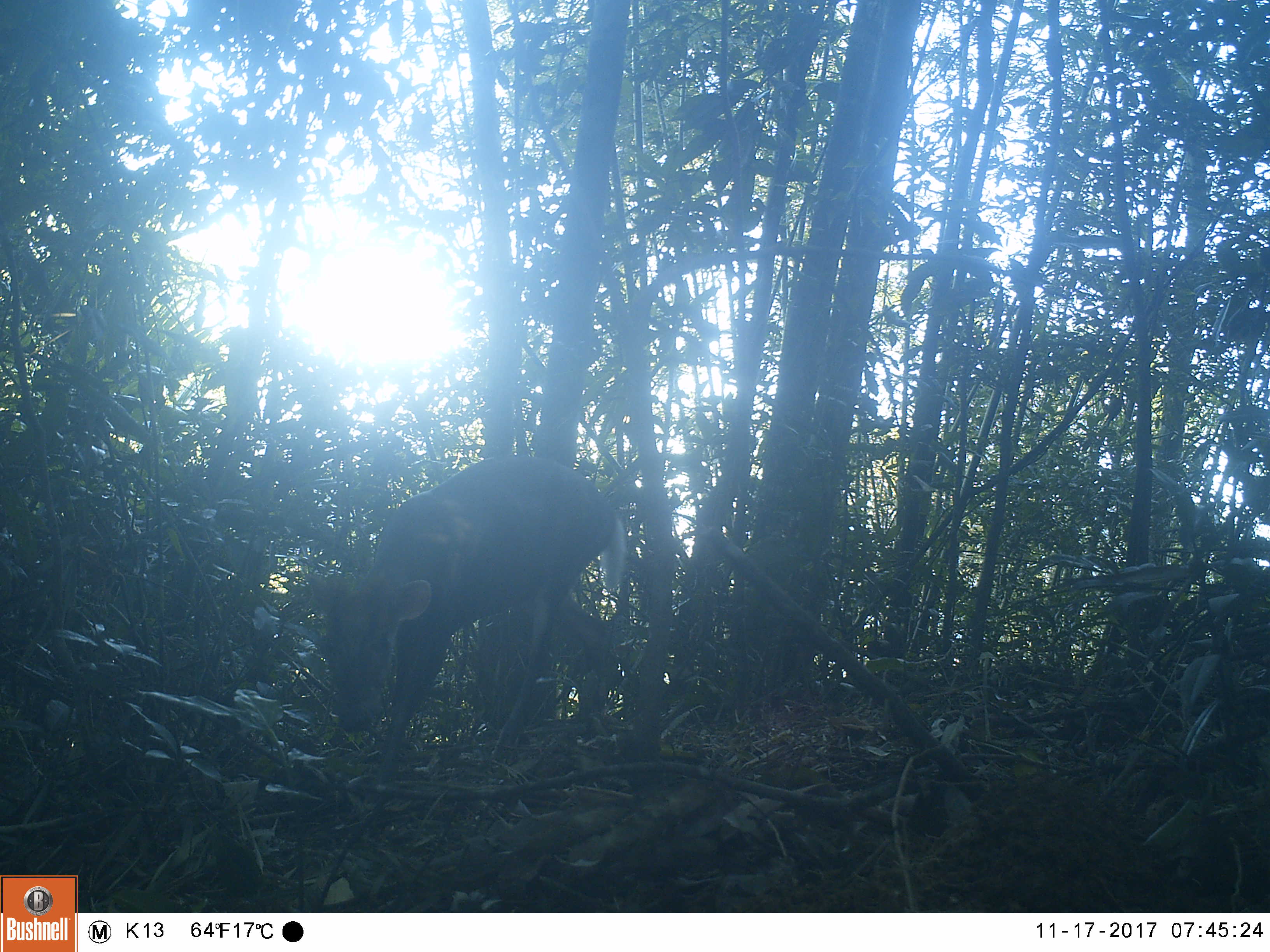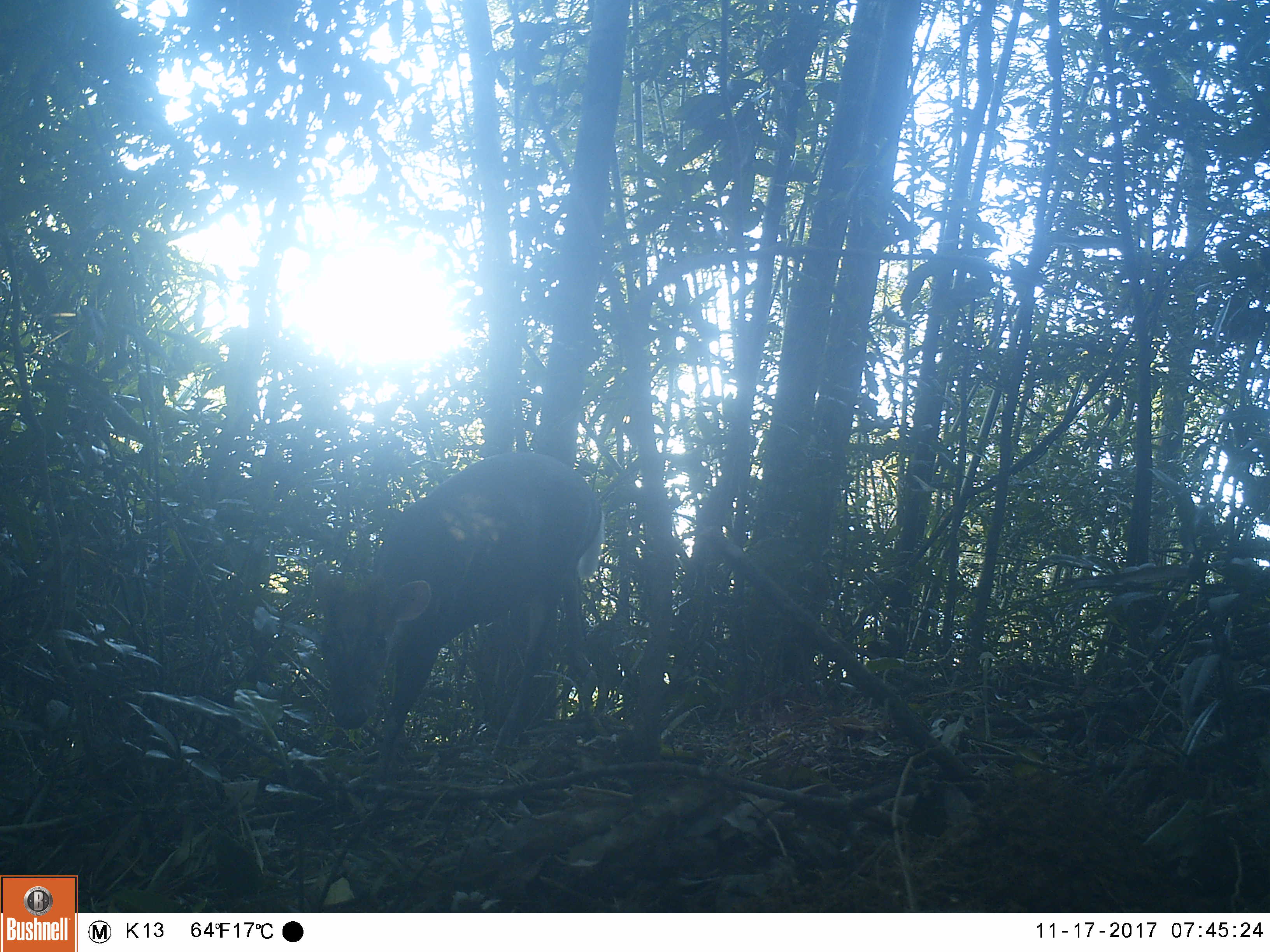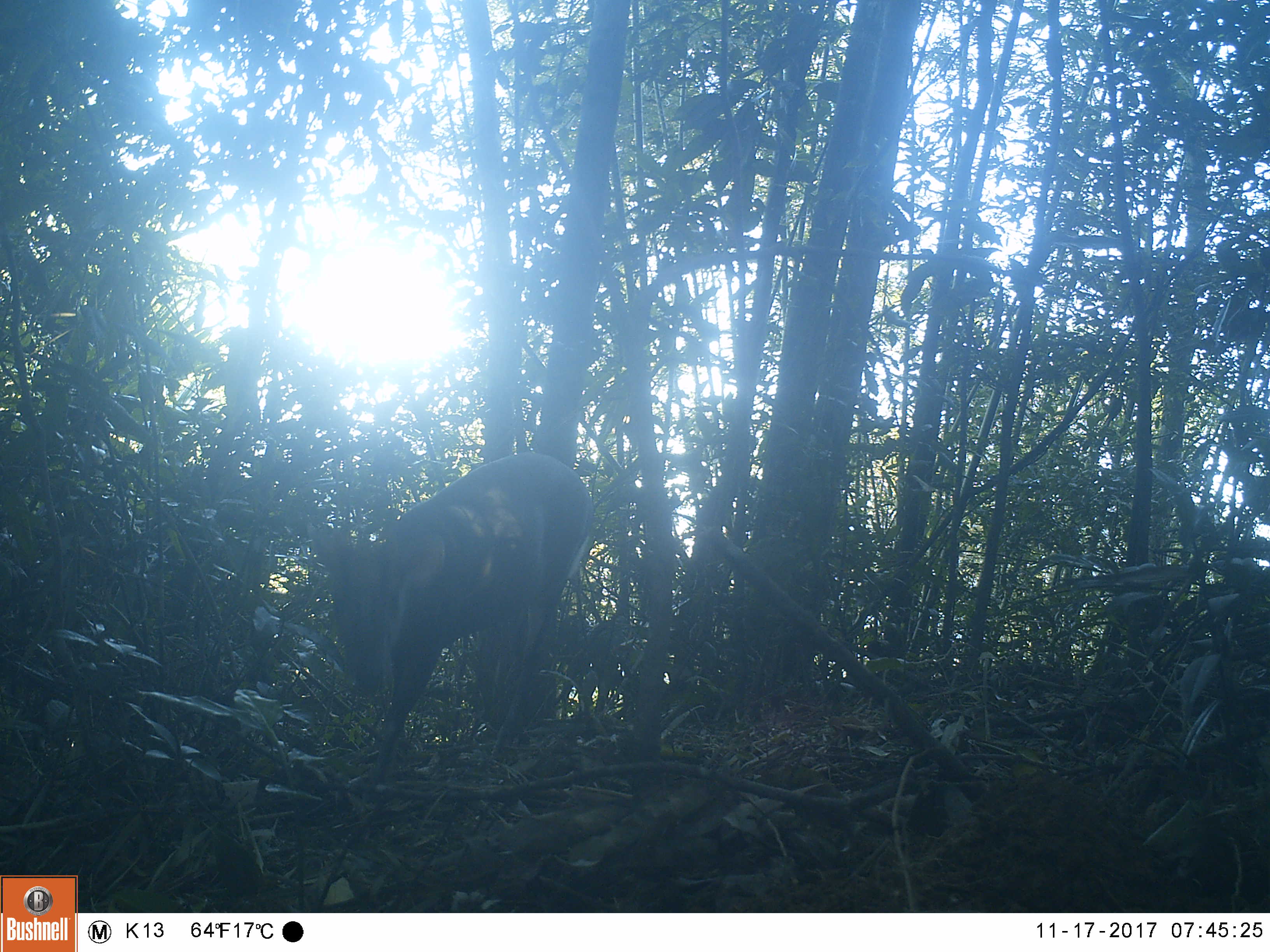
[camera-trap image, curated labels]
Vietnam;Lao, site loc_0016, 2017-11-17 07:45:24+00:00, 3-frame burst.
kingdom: Animalia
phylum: Chordata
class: Mammalia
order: Artiodactyla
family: Cervidae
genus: Muntiacus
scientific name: Muntiacus rooseveltorum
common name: roosevelt's muntjac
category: roosevelts muntjac group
Roosevelts muntjac group (roosevelt's muntjac) (Muntiacus rooseveltorum). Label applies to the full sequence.